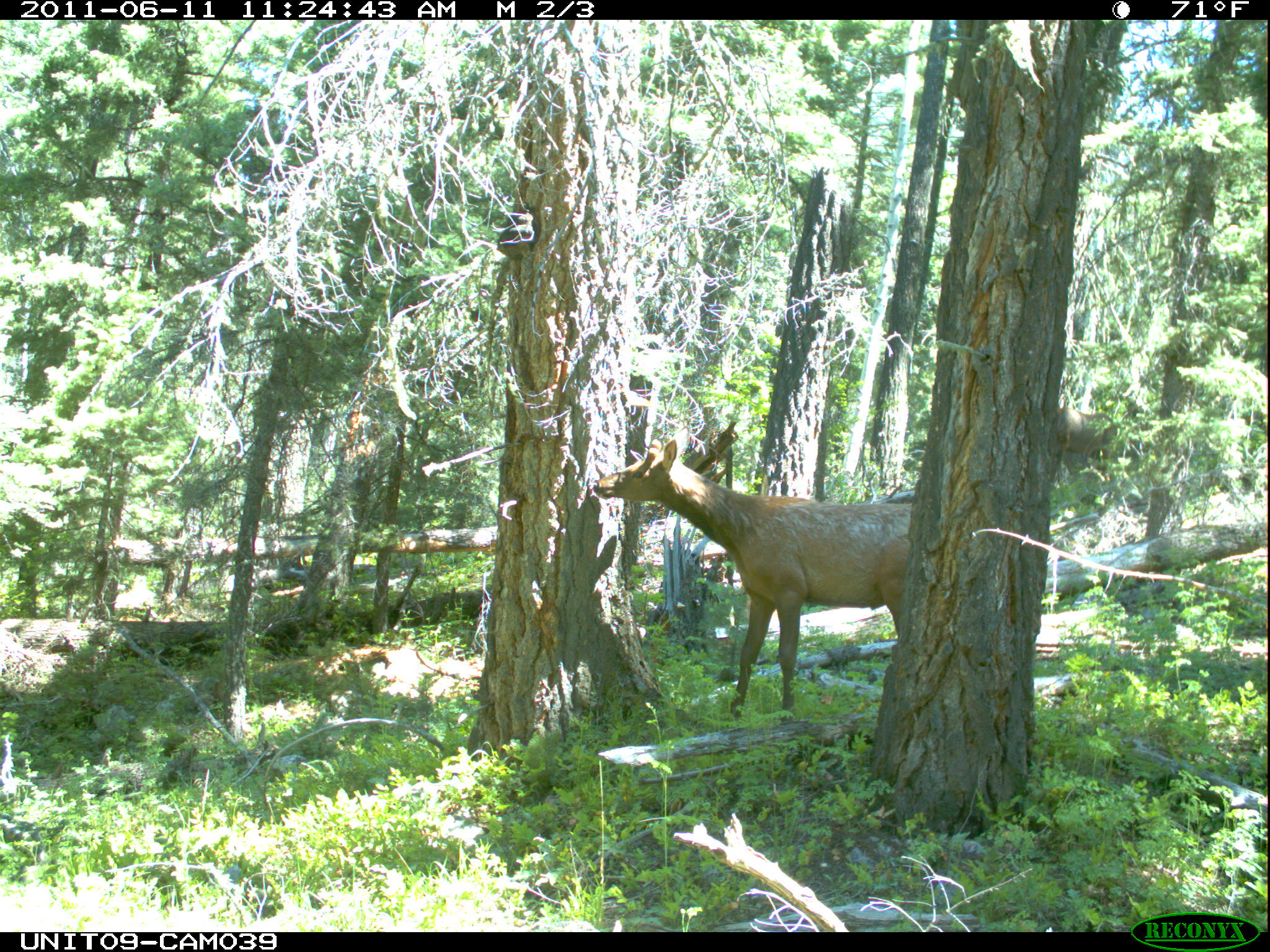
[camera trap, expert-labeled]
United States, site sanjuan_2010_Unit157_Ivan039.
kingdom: Animalia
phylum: Chordata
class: Mammalia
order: Artiodactyla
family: Cervidae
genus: Cervus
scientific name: Cervus elaphus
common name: red deer